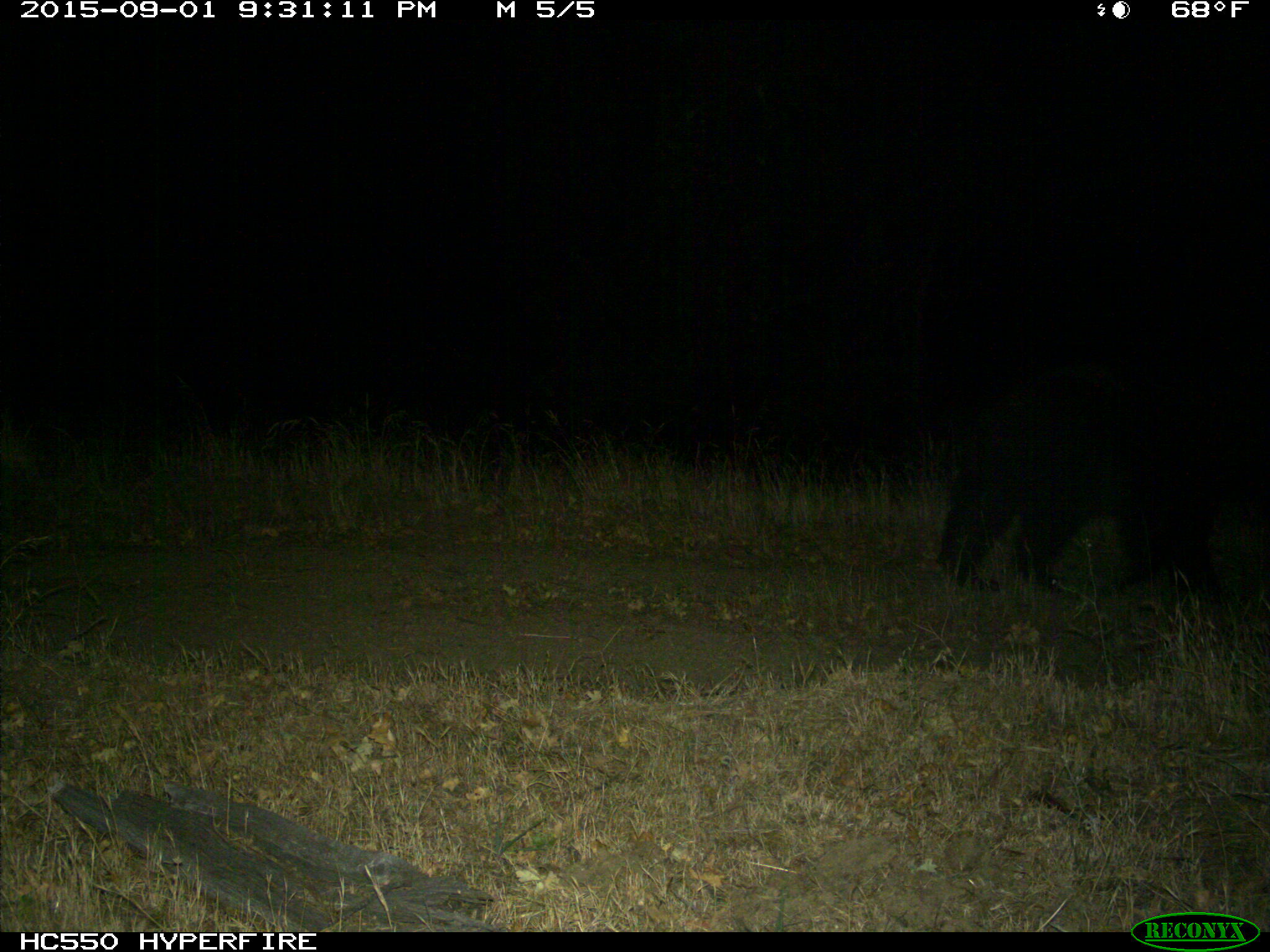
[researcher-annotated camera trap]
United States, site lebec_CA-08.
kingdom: Animalia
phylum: Chordata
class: Mammalia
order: Carnivora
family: Ursidae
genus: Ursus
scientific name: Ursus americanus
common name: american black bear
Ursus americanus (american black bear).